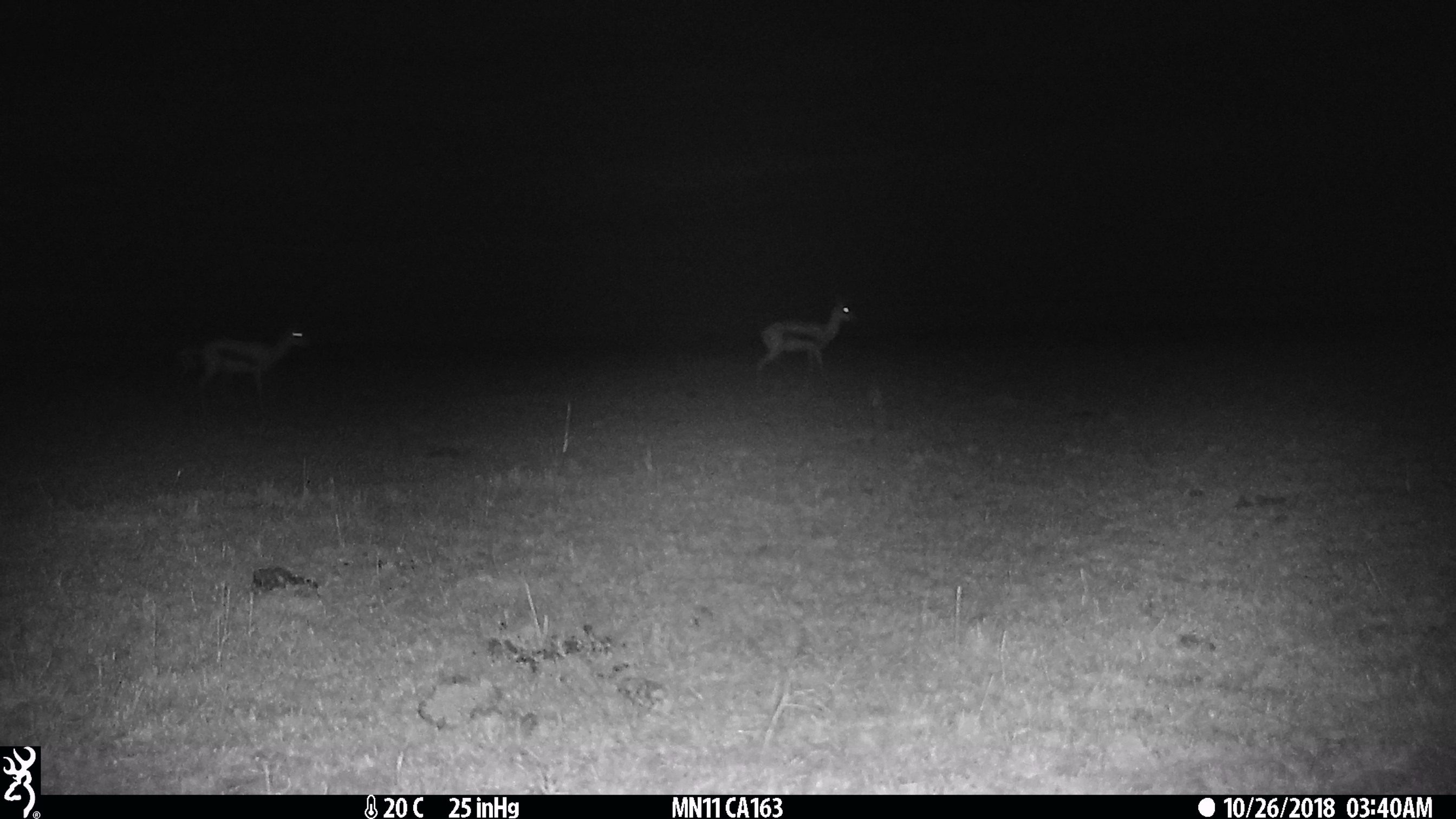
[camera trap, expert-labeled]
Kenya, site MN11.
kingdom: Animalia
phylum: Chordata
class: Mammalia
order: Artiodactyla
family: Bovidae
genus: Eudorcas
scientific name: Eudorcas thomsonii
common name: thomon's gazelle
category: gazelle thomsons